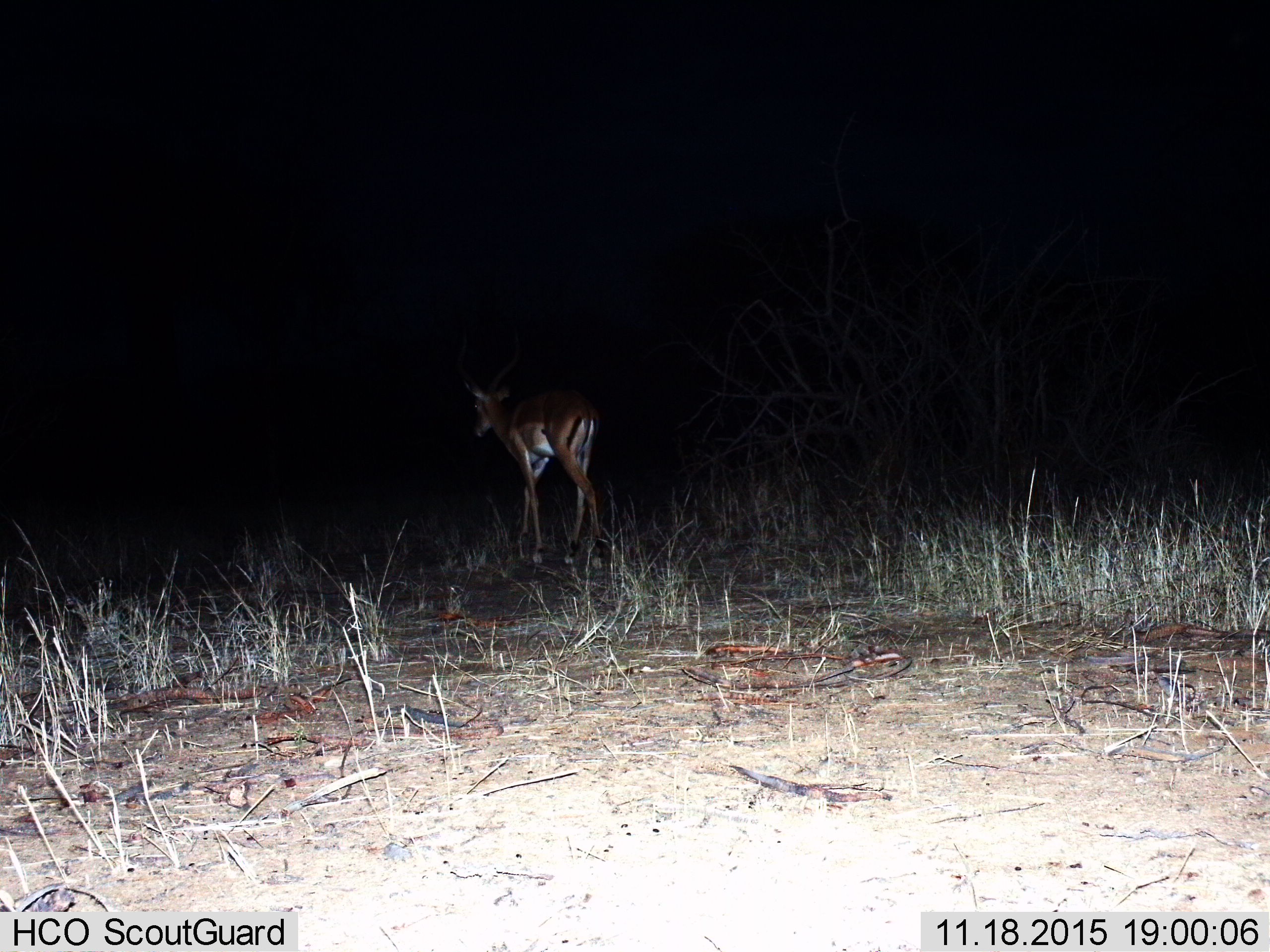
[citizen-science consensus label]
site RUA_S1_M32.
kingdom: Animalia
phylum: Chordata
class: Mammalia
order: Artiodactyla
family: Bovidae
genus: Aepyceros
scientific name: Aepyceros melampus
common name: impala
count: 1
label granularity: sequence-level